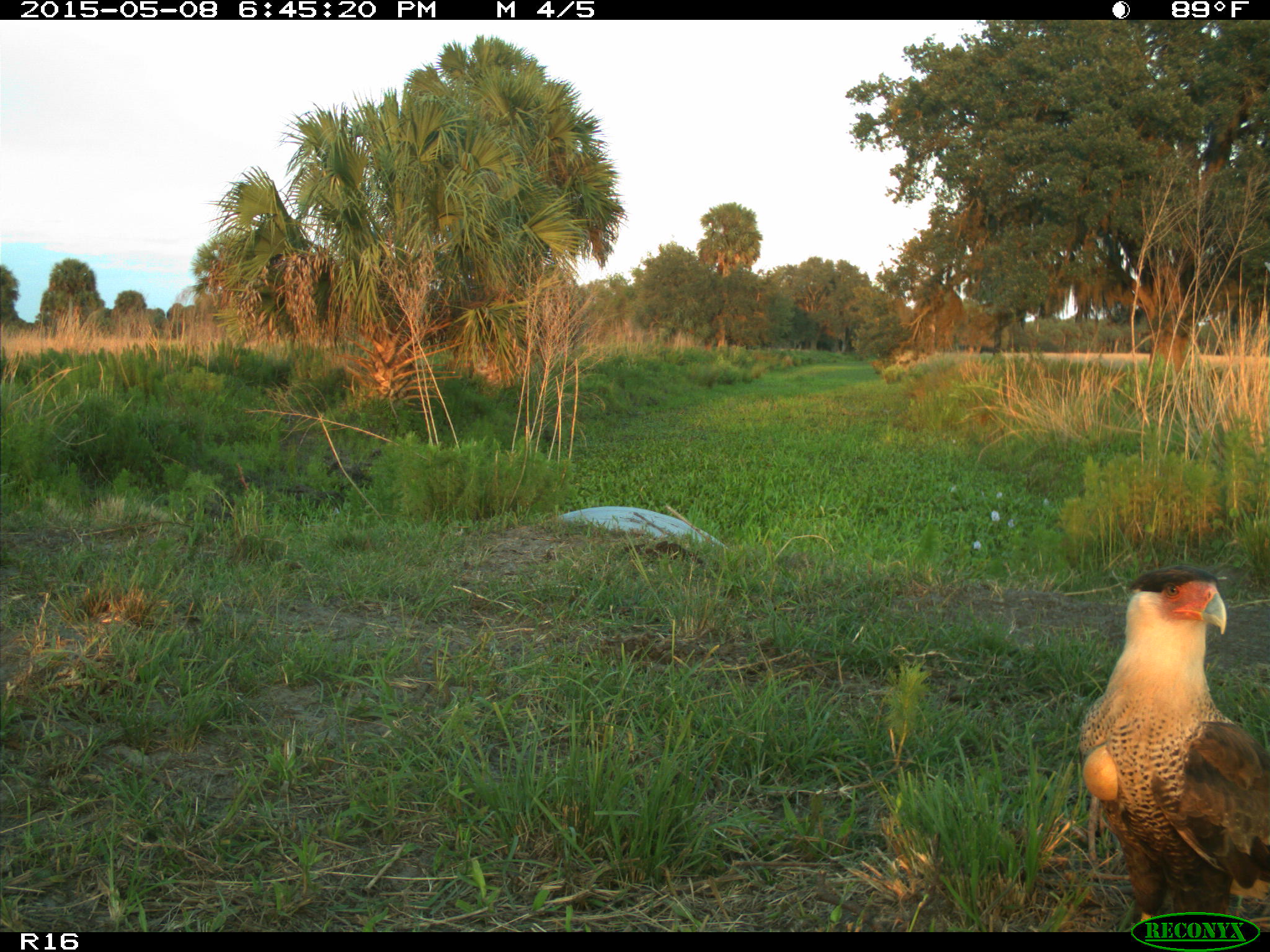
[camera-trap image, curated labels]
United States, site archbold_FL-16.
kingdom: Animalia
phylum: Chordata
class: Mammalia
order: Artiodactyla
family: Bovidae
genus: Bos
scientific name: Bos taurus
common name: domestic cow